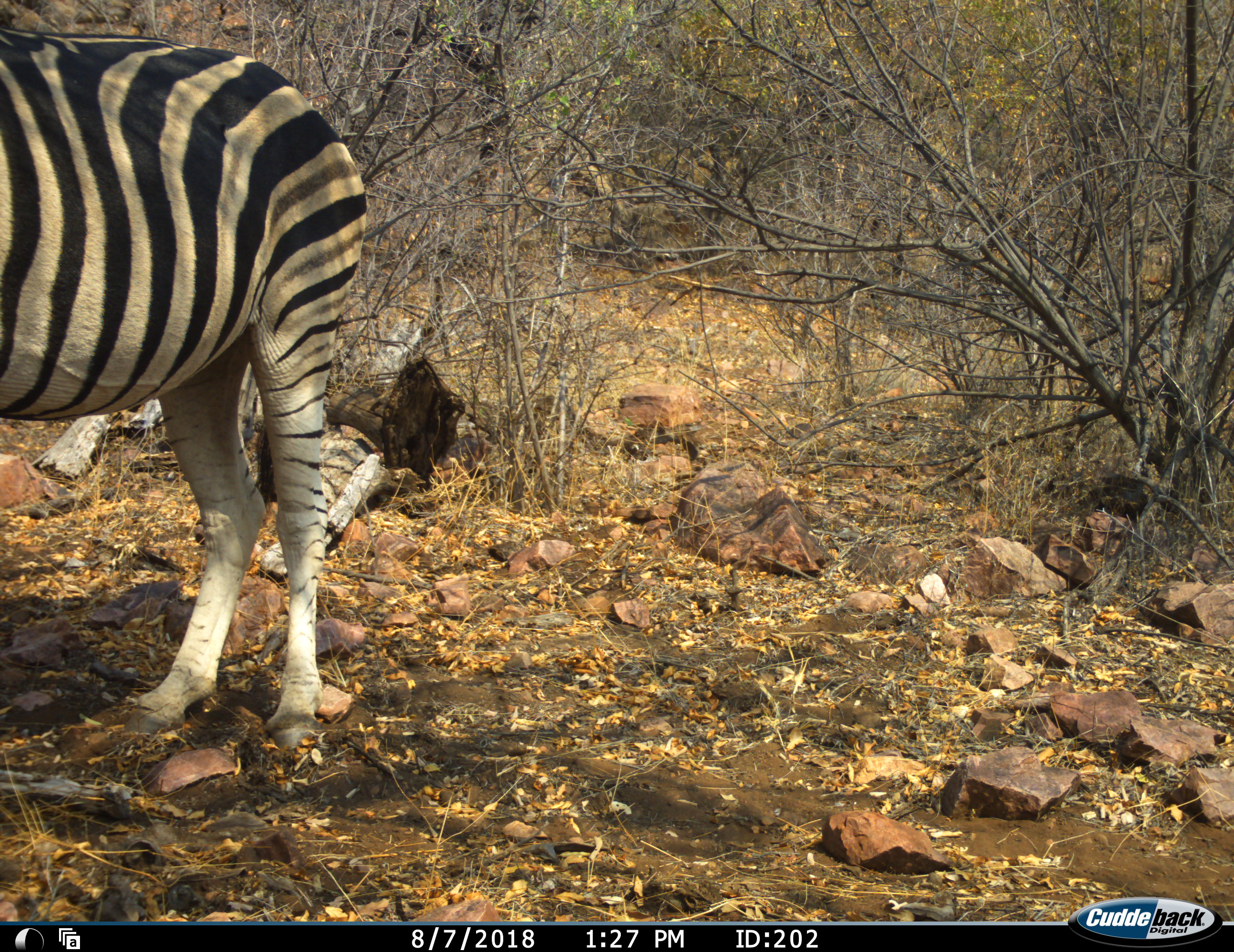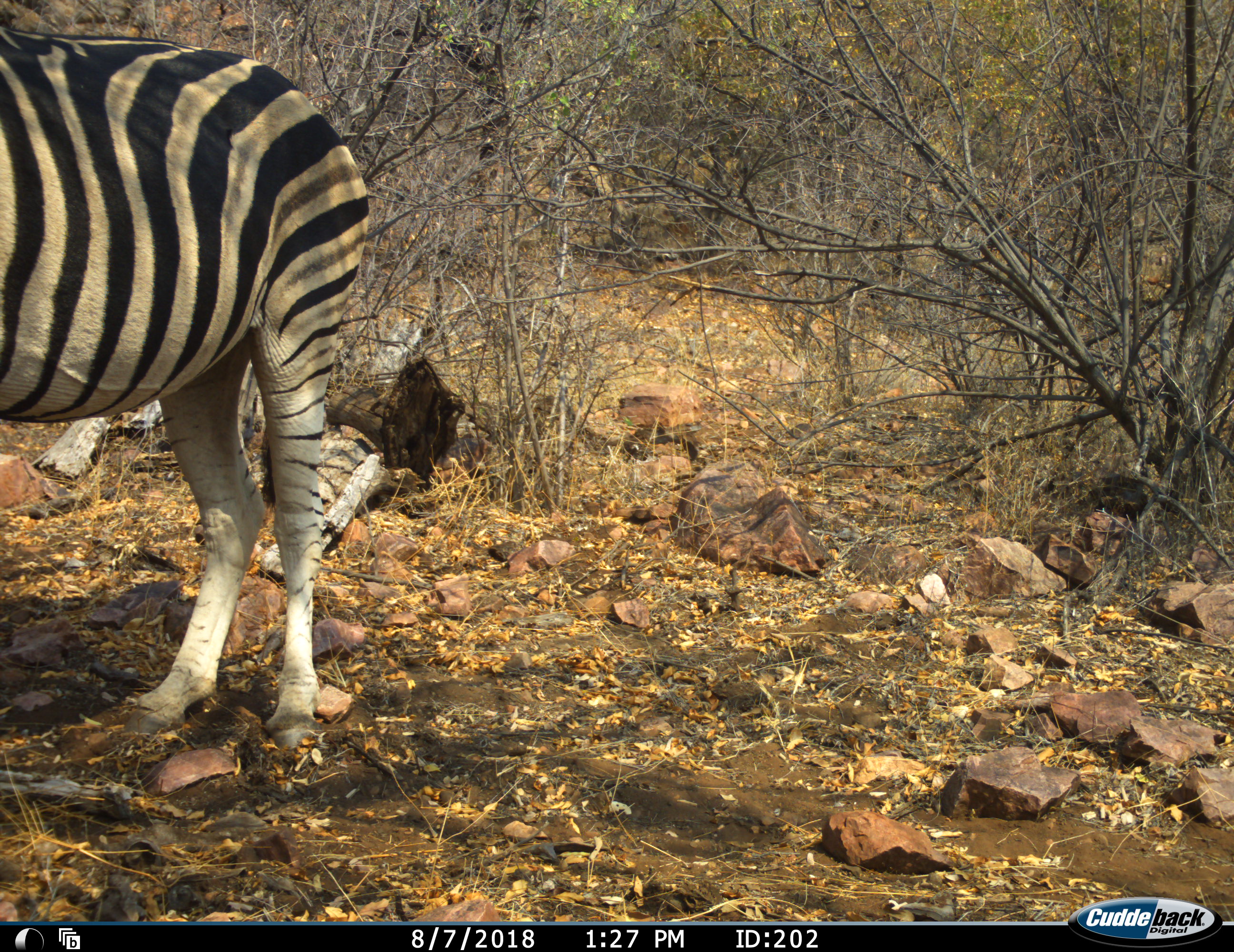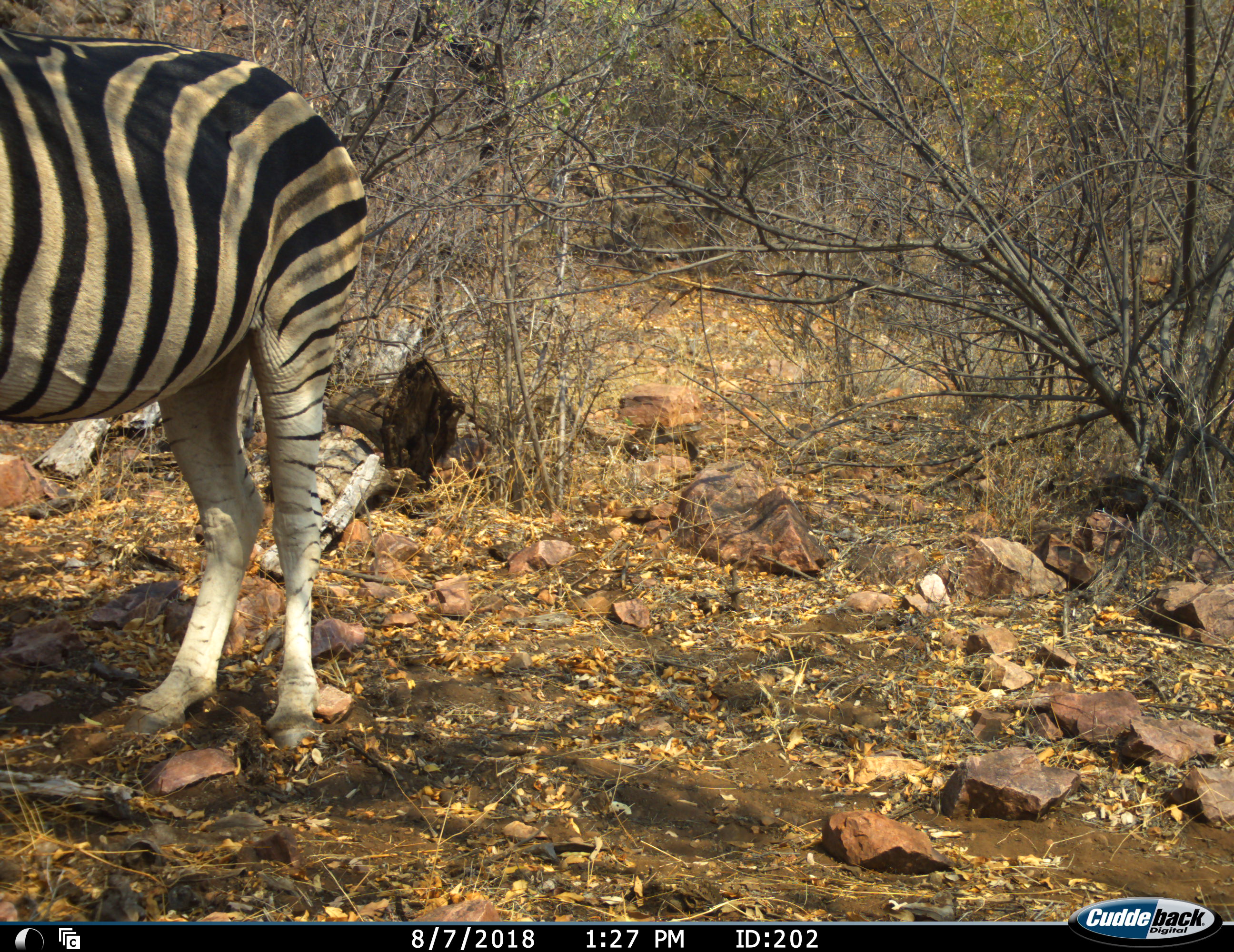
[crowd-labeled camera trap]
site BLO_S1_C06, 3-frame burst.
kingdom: Animalia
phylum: Chordata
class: Mammalia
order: Perissodactyla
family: Equidae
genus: Equus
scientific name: Equus quagga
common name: plains zebra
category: zebraplains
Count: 1.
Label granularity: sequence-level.